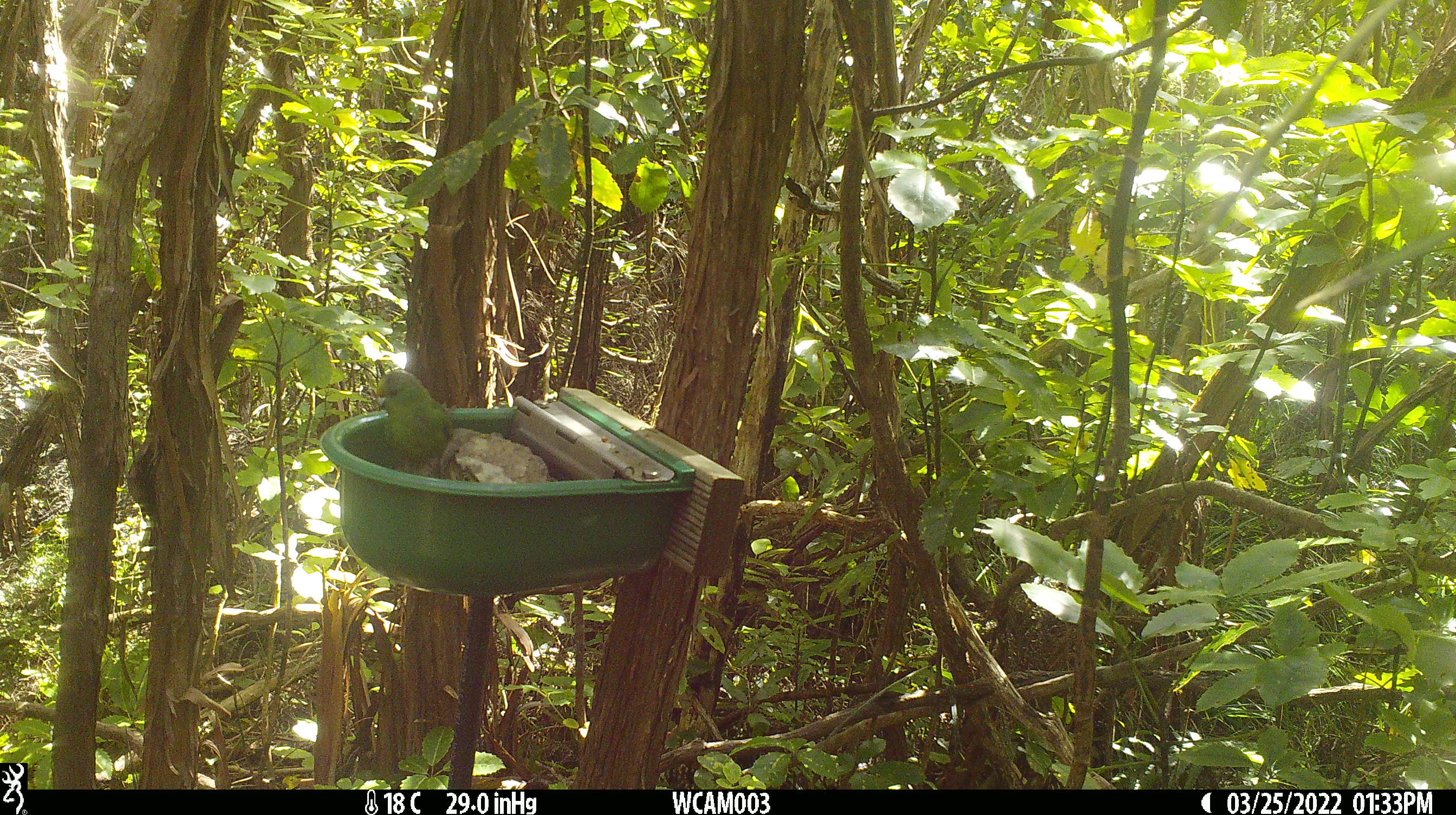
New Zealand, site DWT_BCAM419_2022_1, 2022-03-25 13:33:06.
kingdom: Animalia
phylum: Chordata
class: Aves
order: Psittaciformes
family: Psittaculidae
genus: Cyanoramphus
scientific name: Cyanoramphus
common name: parakeet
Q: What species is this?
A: Parakeet (Cyanoramphus).